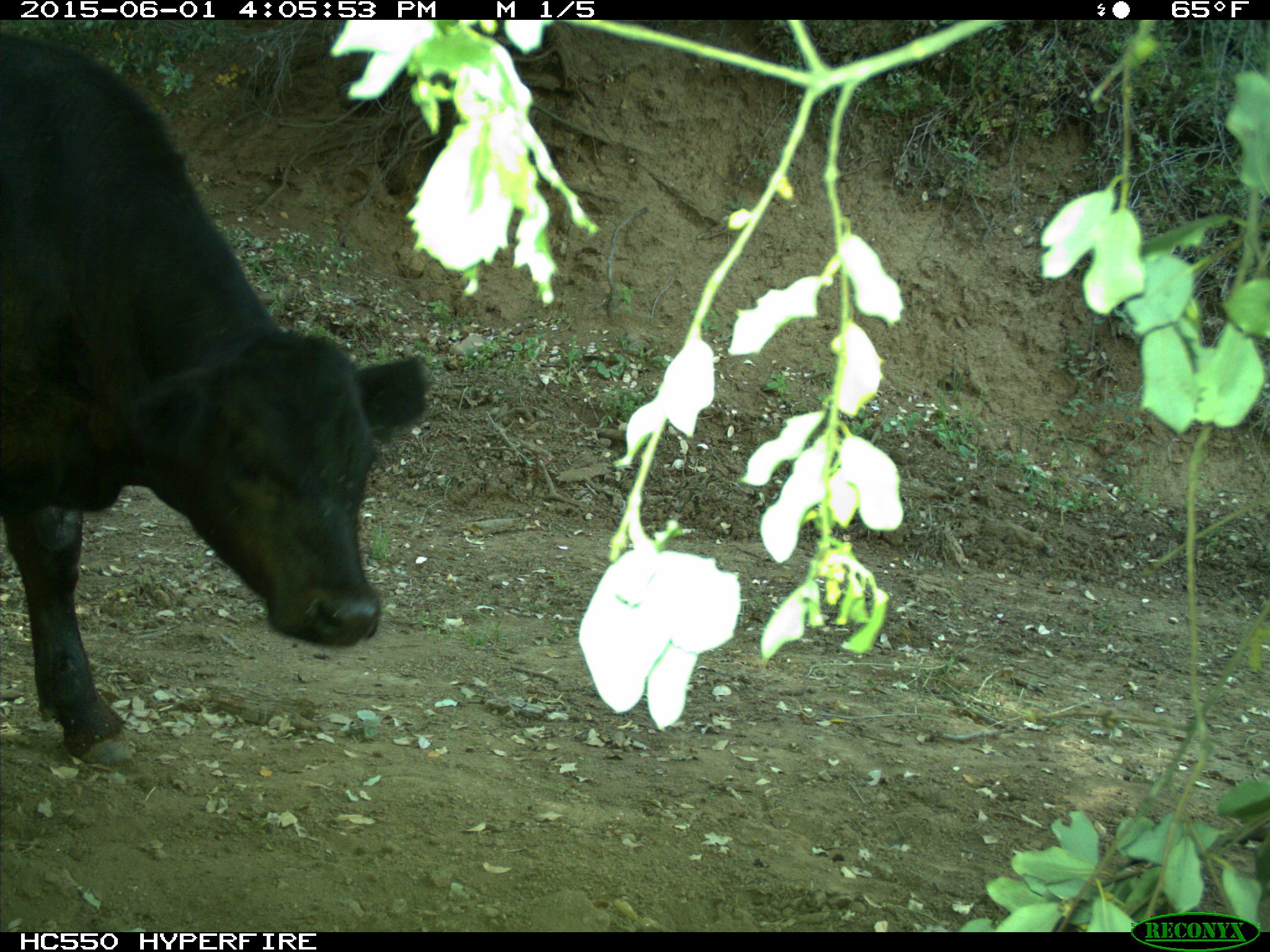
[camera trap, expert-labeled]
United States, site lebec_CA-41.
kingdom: Animalia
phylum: Chordata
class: Mammalia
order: Artiodactyla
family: Bovidae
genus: Bos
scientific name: Bos taurus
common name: domestic cow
Bos taurus (domestic cow).